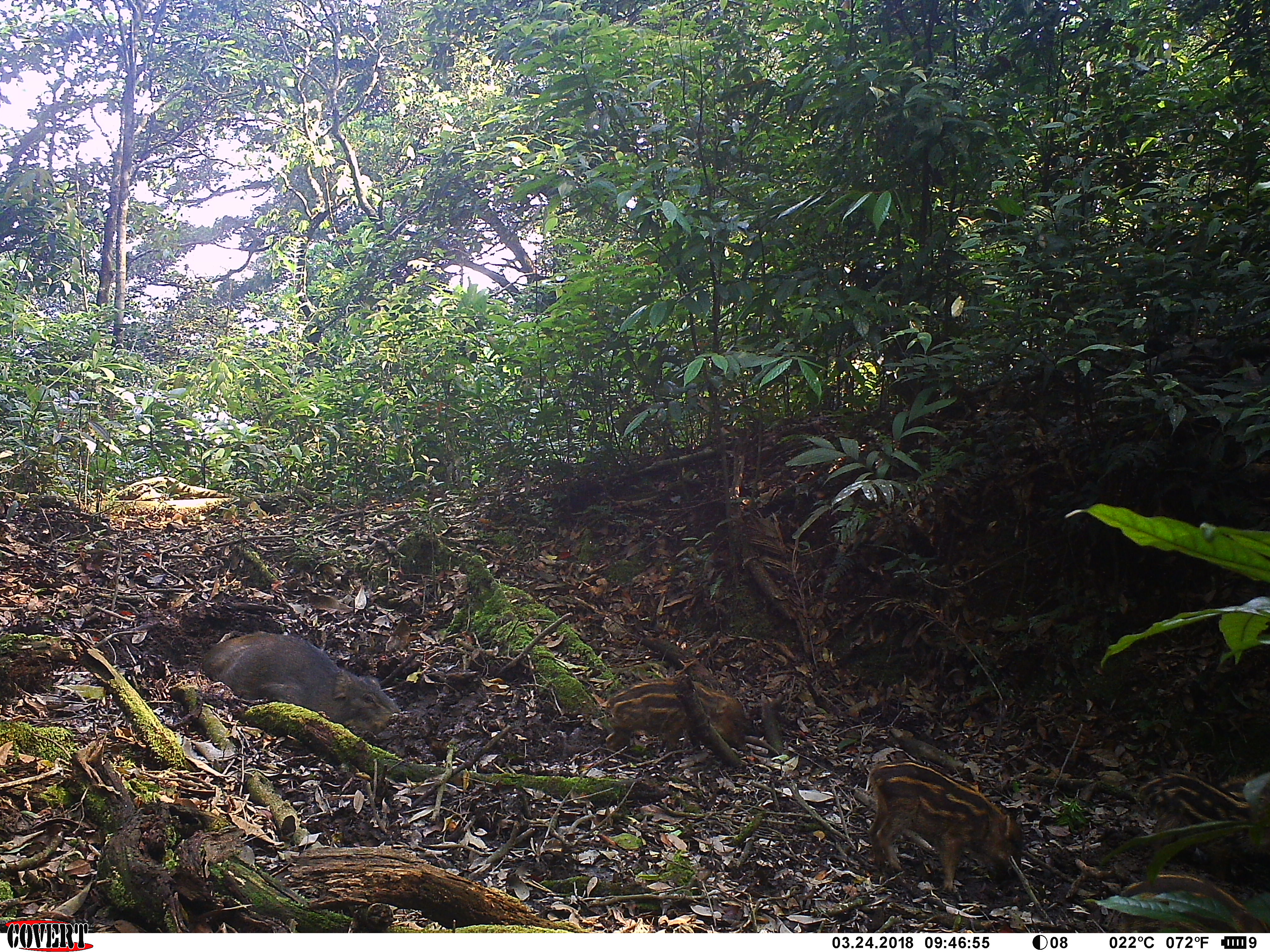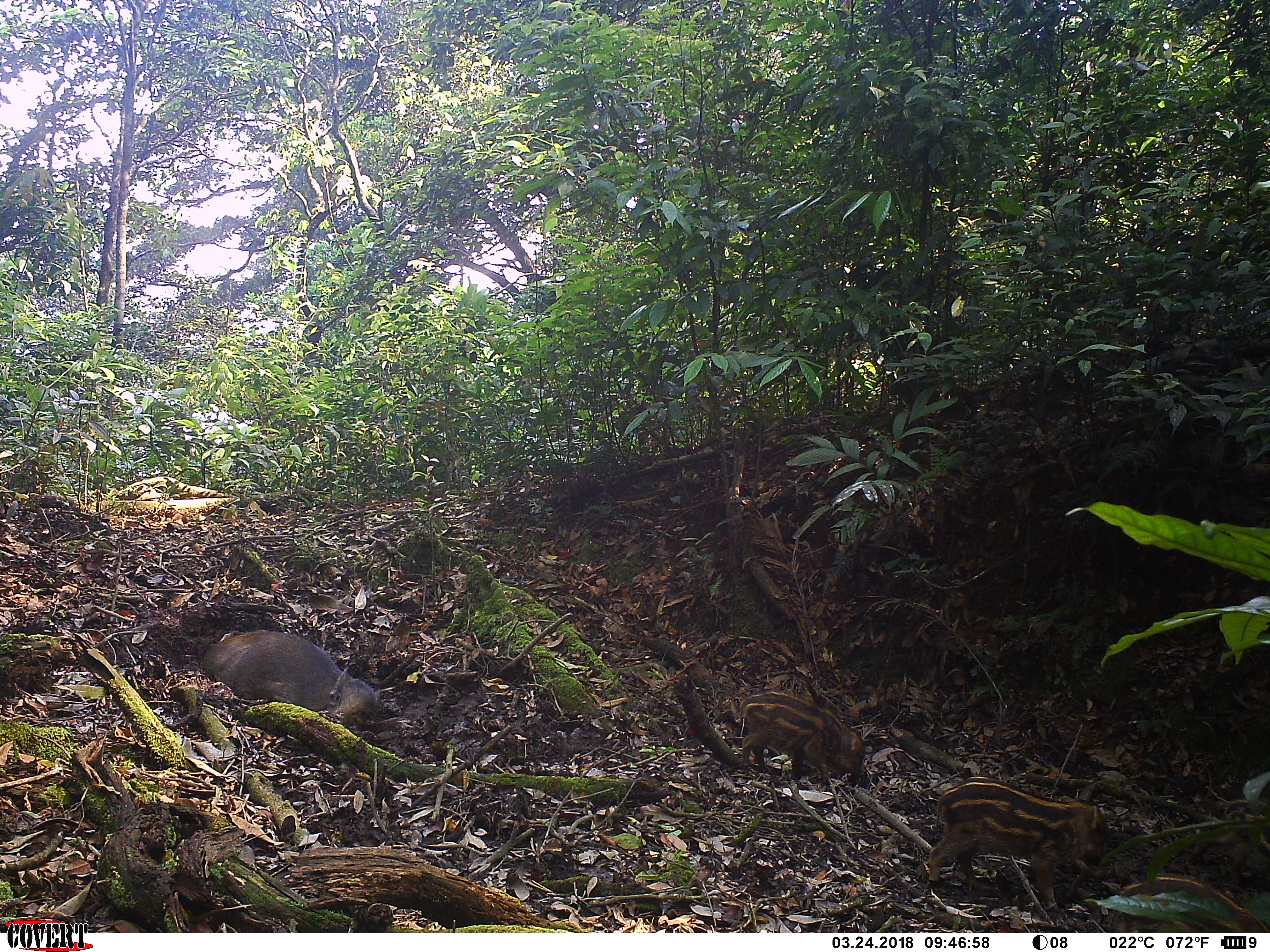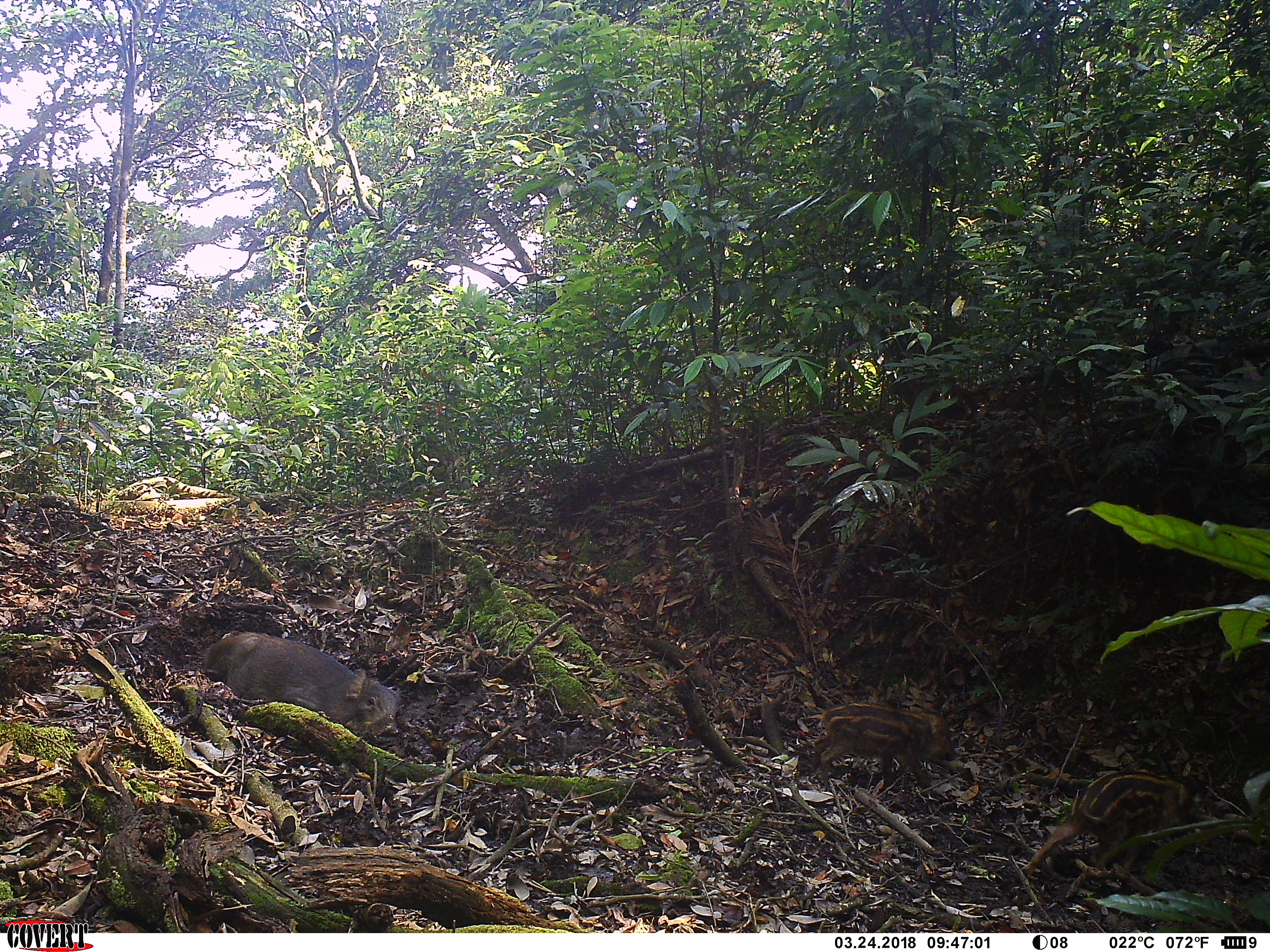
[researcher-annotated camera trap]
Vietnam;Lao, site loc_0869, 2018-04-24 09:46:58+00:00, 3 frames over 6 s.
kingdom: Animalia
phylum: Chordata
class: Mammalia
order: Artiodactyla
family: Suidae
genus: Sus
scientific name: Sus scrofa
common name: eurasian wild pig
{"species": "eurasian wild pig (Sus scrofa)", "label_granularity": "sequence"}